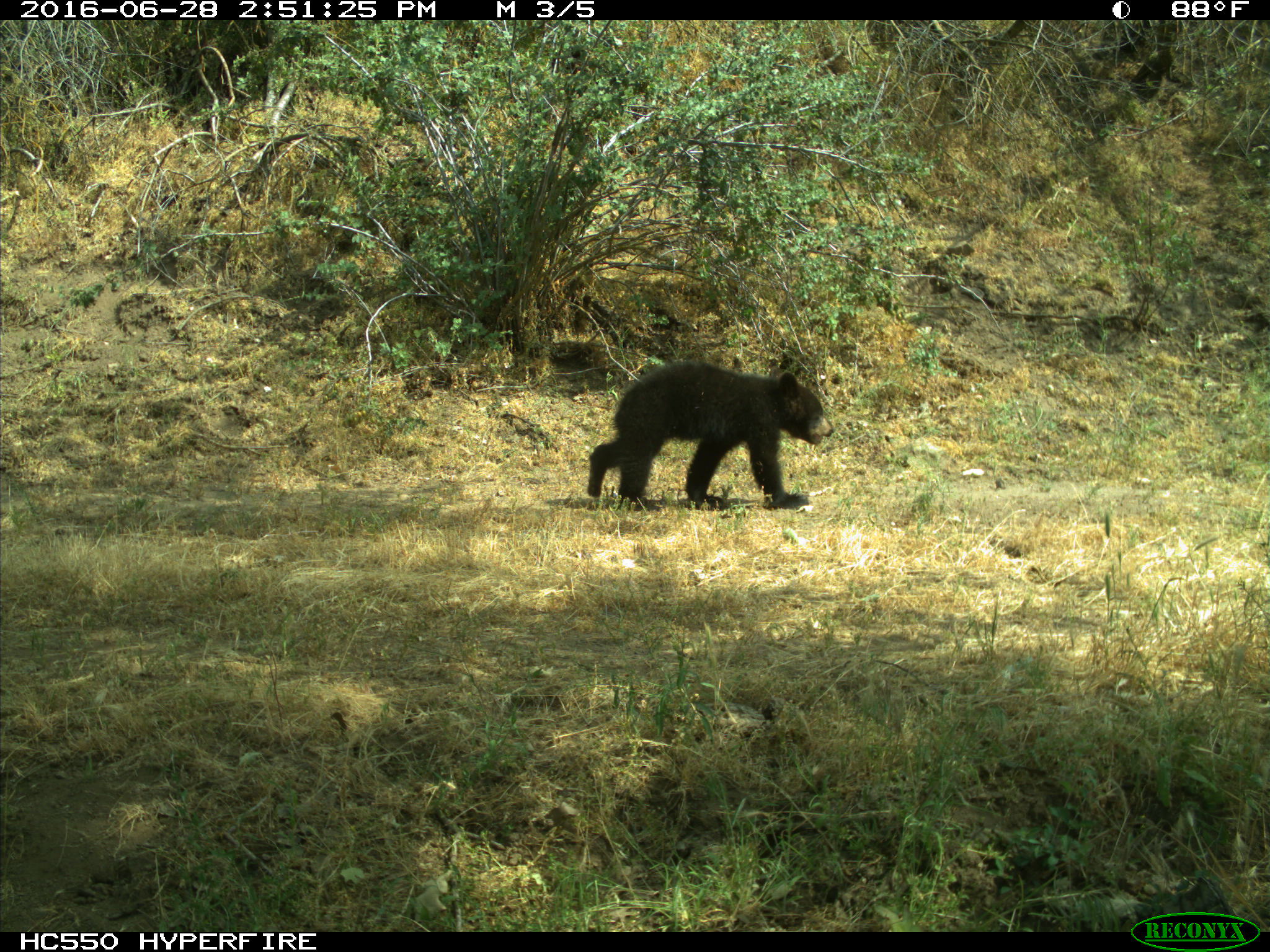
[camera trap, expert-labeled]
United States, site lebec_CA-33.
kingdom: Animalia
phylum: Chordata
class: Mammalia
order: Carnivora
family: Ursidae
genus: Ursus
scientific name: Ursus americanus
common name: american black bear